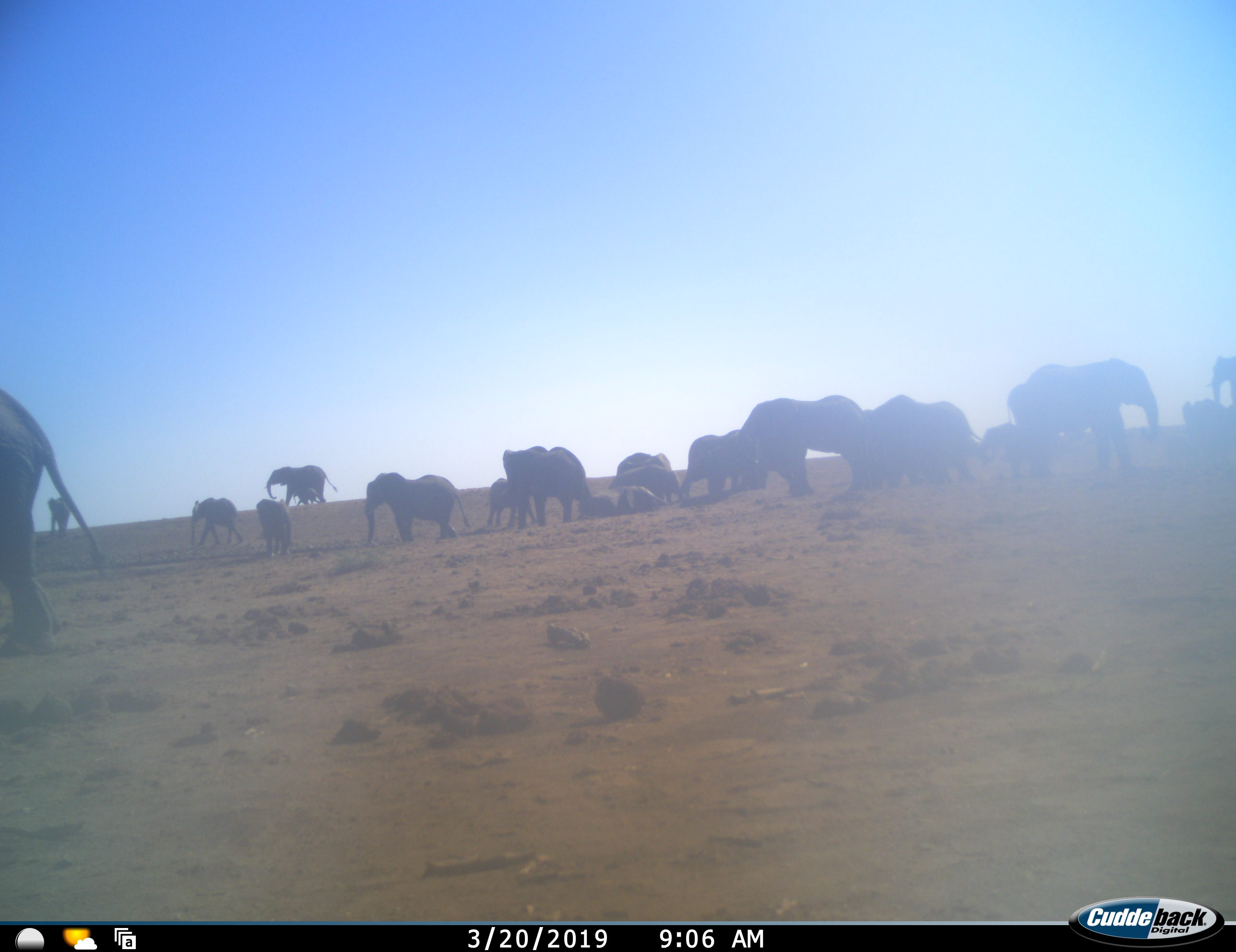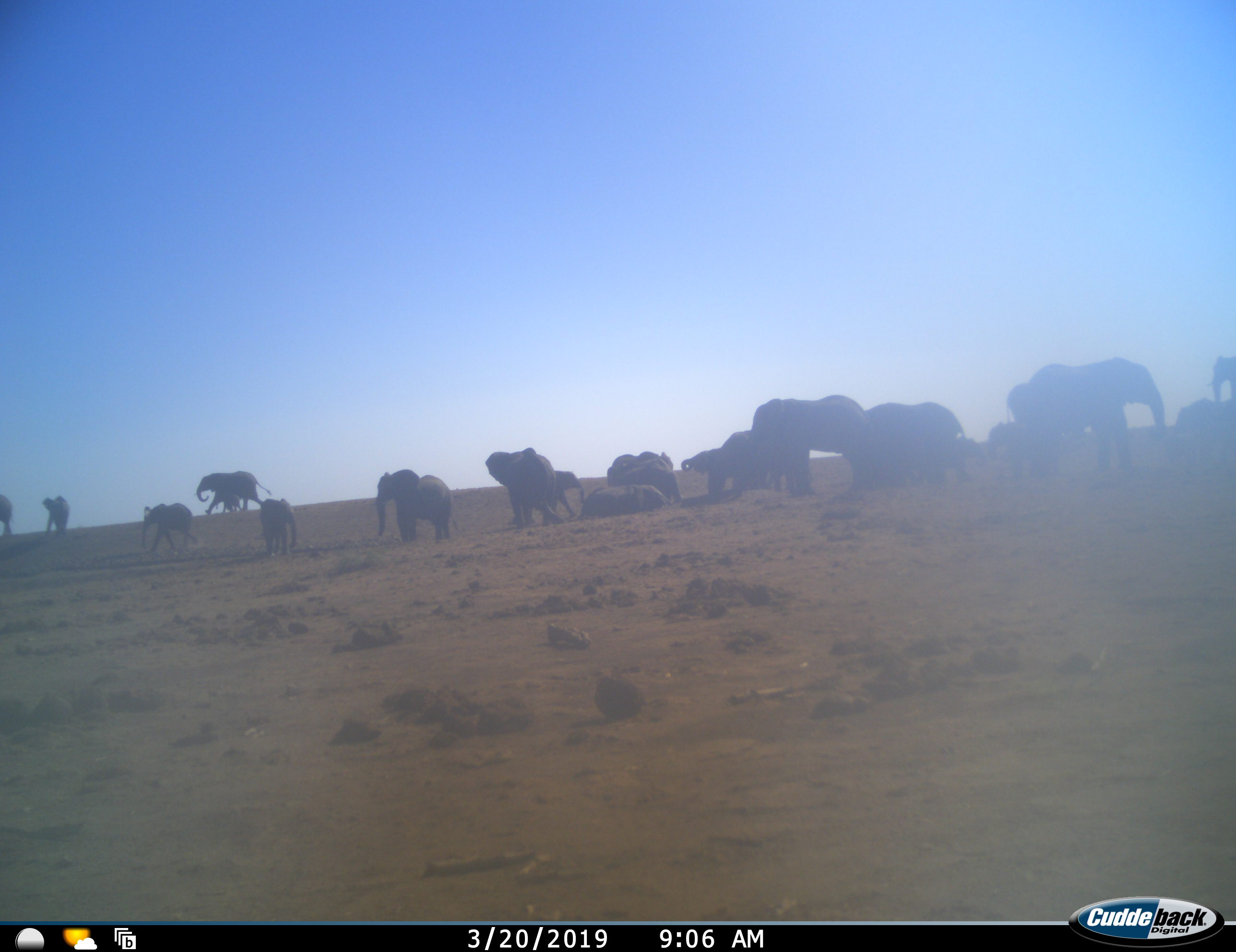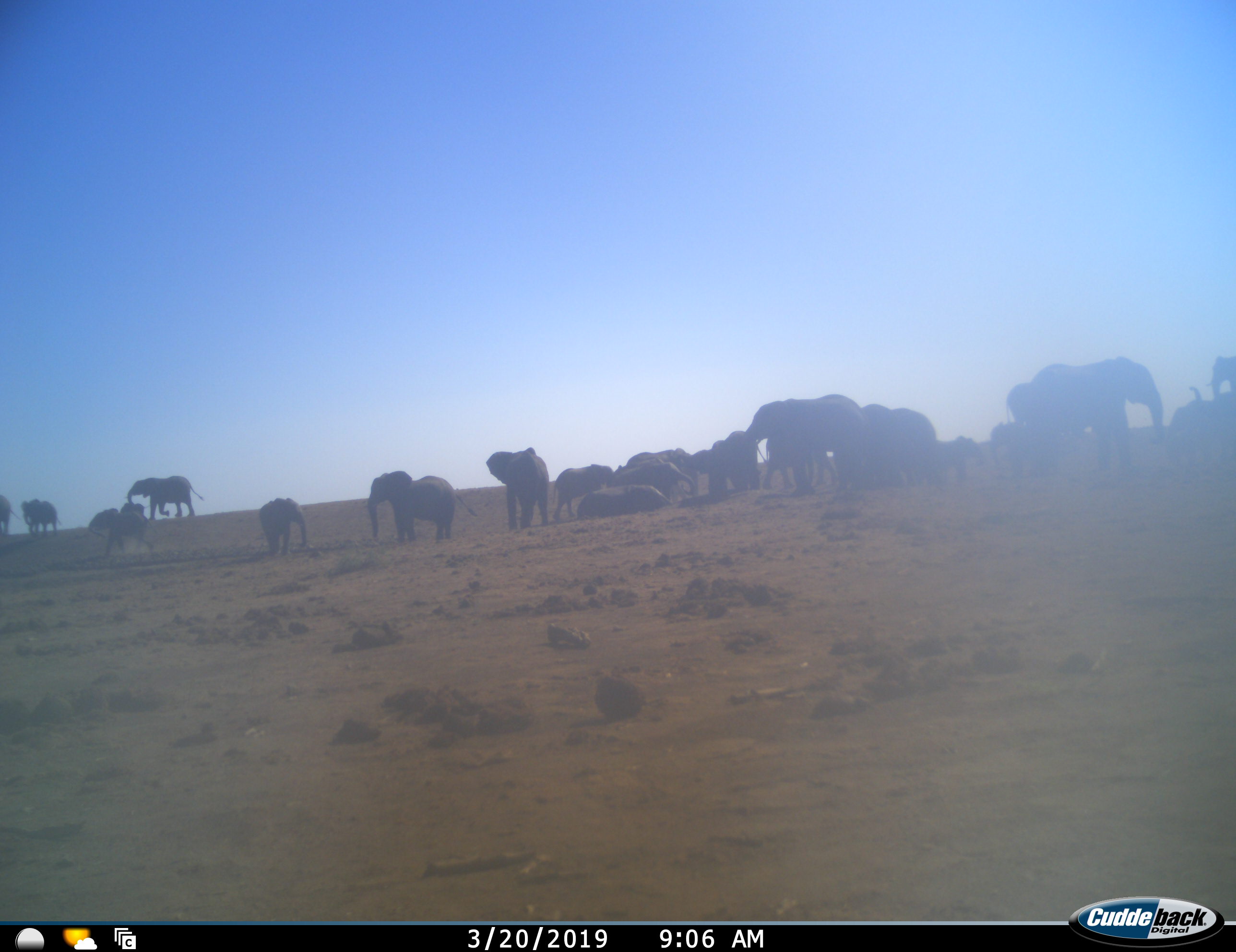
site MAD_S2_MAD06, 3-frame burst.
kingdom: Animalia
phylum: Chordata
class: Mammalia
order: Proboscidea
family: Elephantidae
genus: Loxodonta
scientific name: Loxodonta africana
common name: african bush elephant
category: elephant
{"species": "elephant (african bush elephant) (Loxodonta africana)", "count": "11-50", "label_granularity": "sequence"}